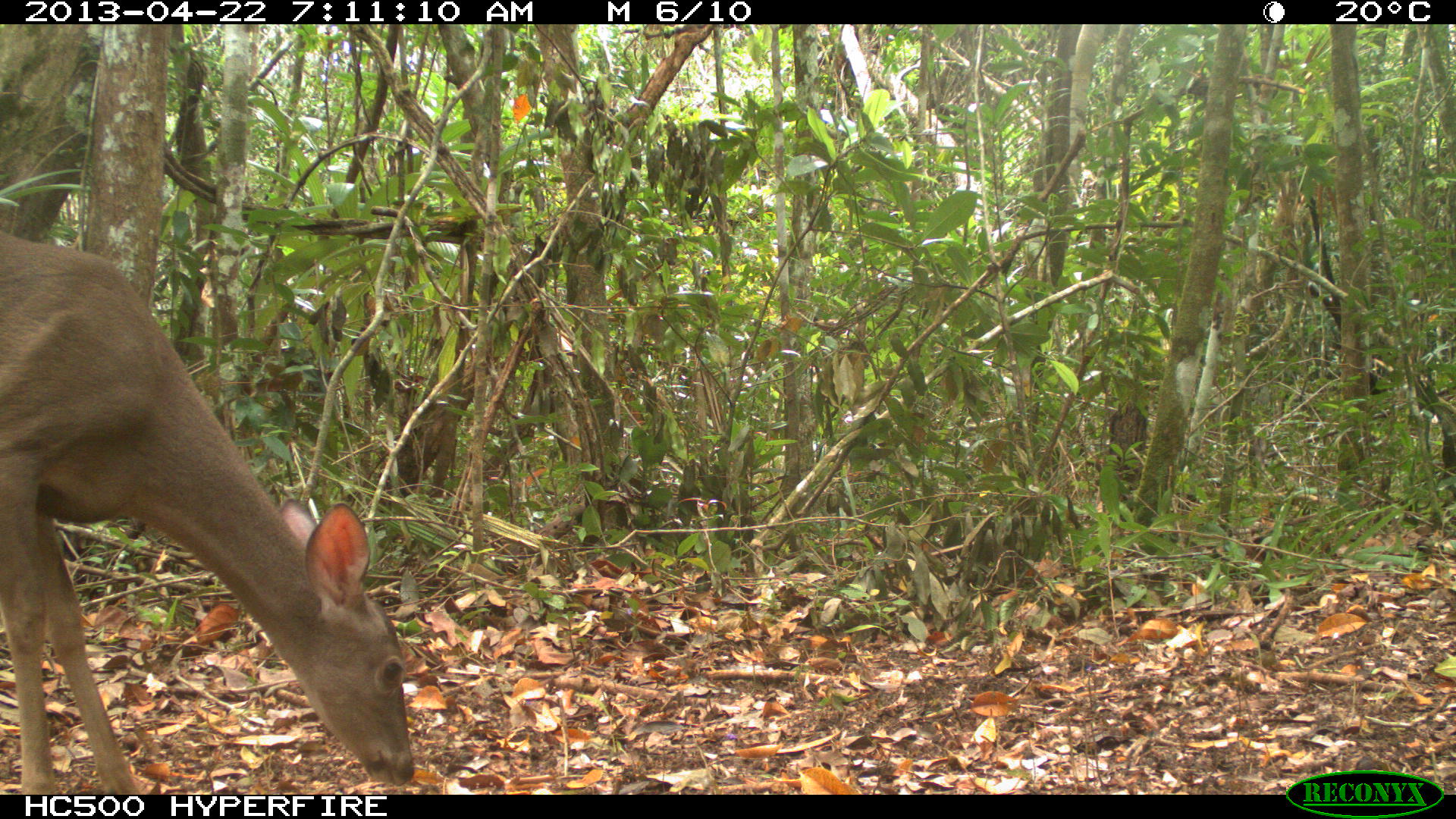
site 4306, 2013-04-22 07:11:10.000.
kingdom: Animalia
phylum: Chordata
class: Mammalia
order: Artiodactyla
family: Cervidae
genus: Odocoileus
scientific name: Odocoileus virginianus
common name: white-tailed deer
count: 1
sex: female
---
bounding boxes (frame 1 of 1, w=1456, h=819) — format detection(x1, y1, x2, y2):
odocoileus virginianus: detection(0, 225, 418, 795)